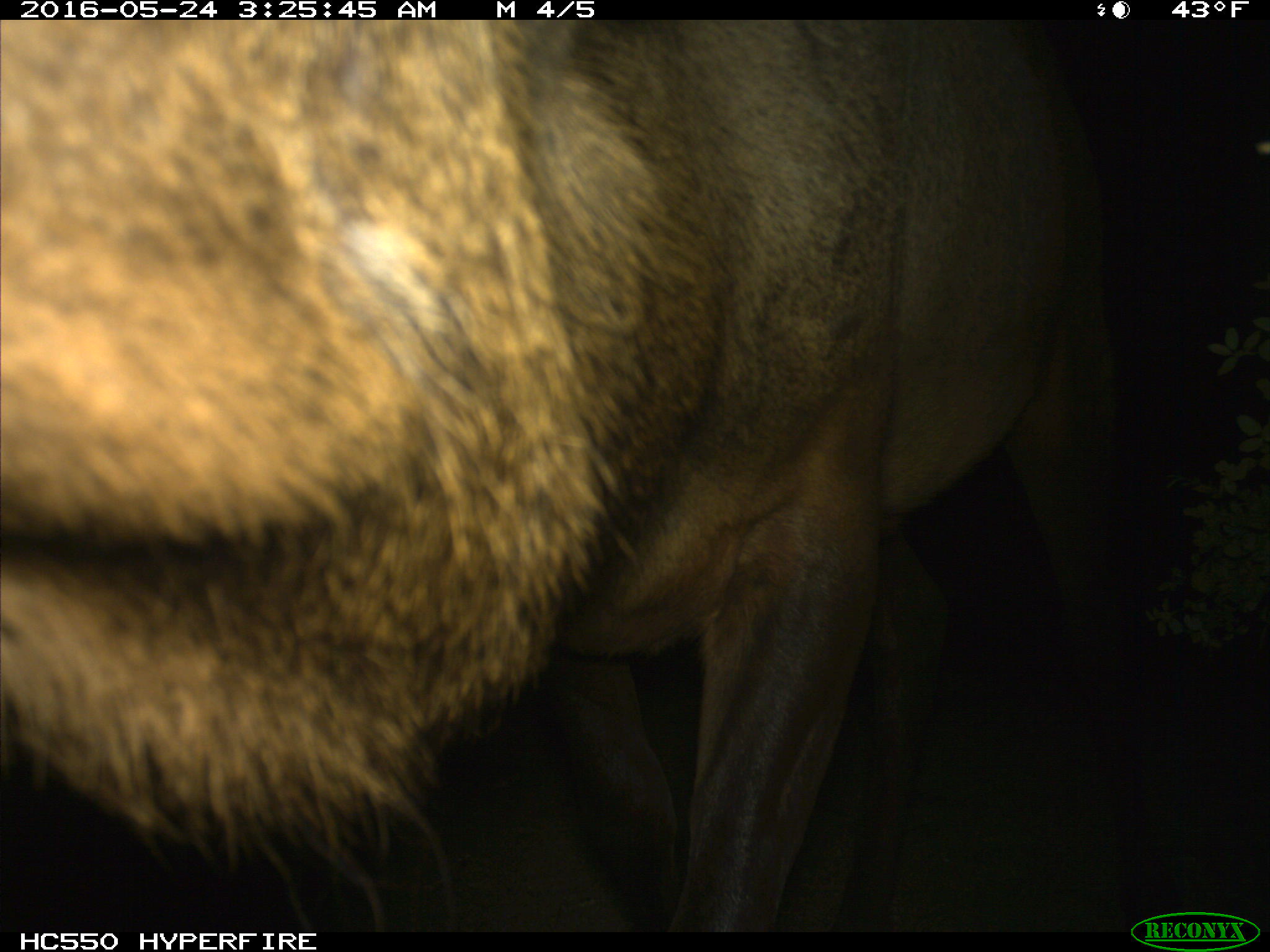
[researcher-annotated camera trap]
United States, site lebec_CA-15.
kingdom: Animalia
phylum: Chordata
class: Mammalia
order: Artiodactyla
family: Cervidae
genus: Cervus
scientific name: Cervus canadensis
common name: elk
Cervus canadensis (elk).